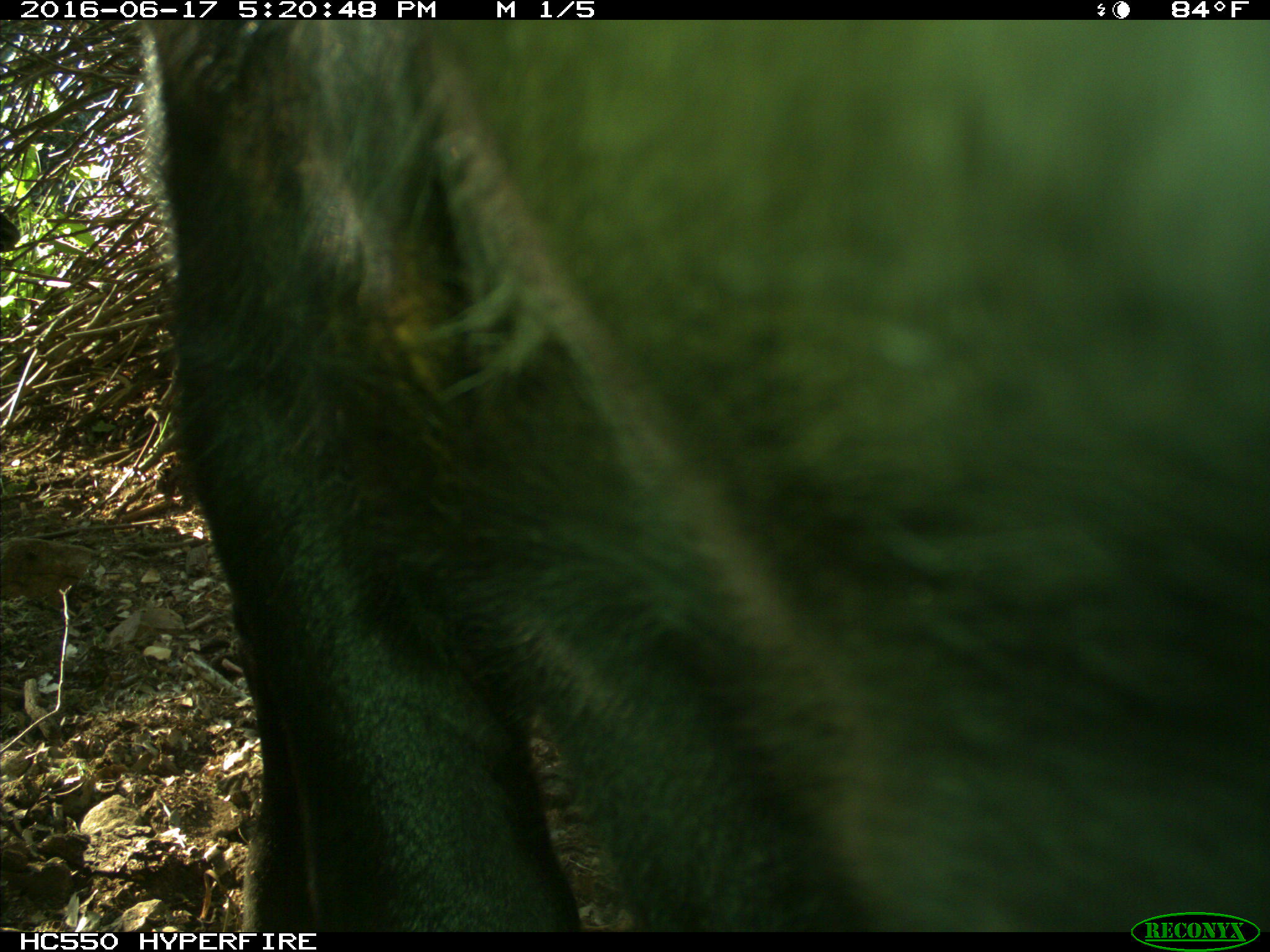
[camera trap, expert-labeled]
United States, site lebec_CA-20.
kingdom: Animalia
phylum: Chordata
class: Mammalia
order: Artiodactyla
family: Bovidae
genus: Bos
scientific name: Bos taurus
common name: domestic cow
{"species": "Bos taurus (domestic cow)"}